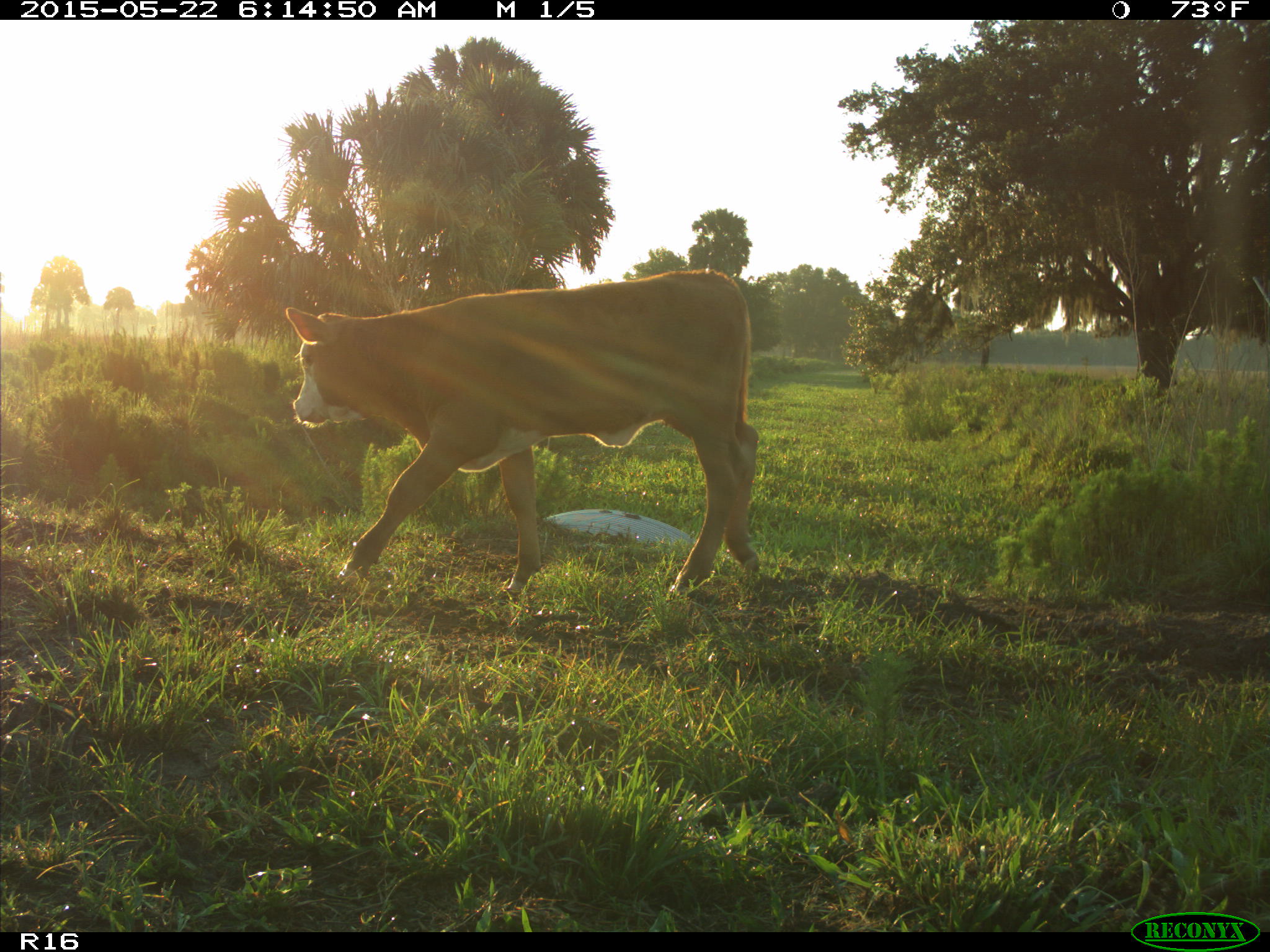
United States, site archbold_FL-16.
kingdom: Animalia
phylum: Chordata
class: Mammalia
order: Artiodactyla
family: Bovidae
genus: Bos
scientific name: Bos taurus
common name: domestic cow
Bos taurus (domestic cow).